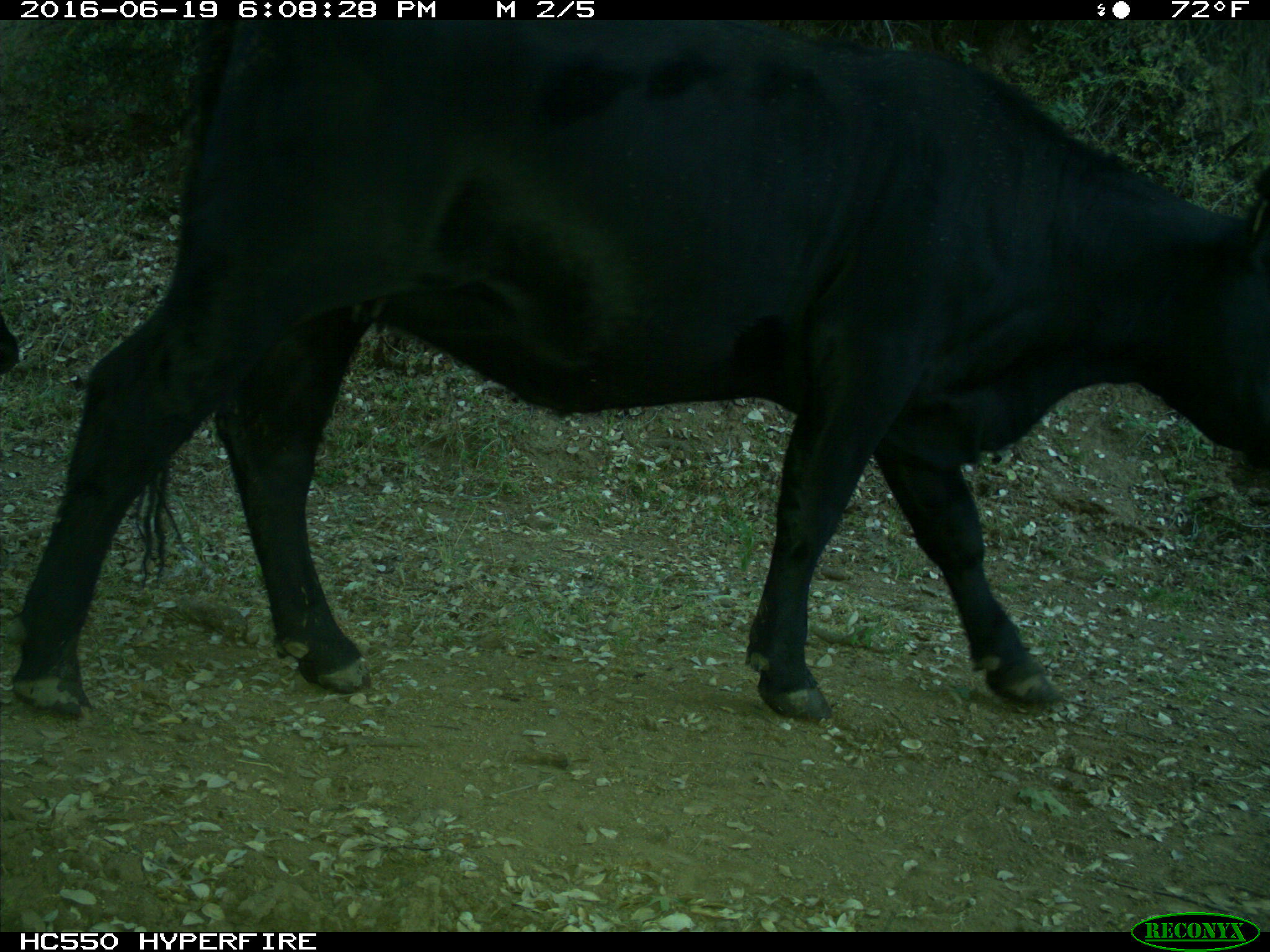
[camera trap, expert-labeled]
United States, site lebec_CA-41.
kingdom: Animalia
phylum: Chordata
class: Mammalia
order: Artiodactyla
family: Bovidae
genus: Bos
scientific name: Bos taurus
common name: domestic cow